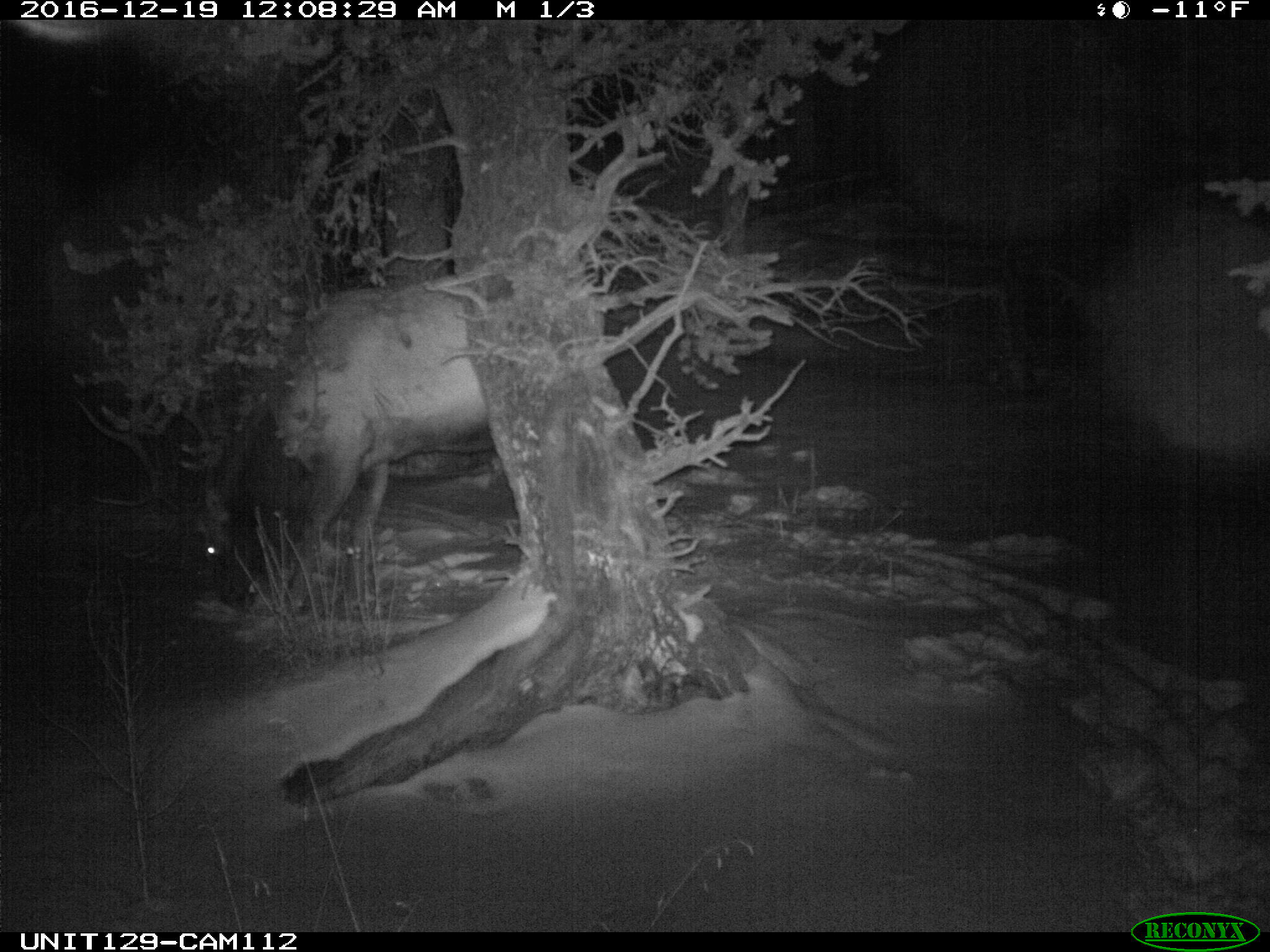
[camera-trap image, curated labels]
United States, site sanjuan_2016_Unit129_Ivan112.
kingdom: Animalia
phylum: Chordata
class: Mammalia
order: Artiodactyla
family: Cervidae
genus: Cervus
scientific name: Cervus elaphus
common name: red deer